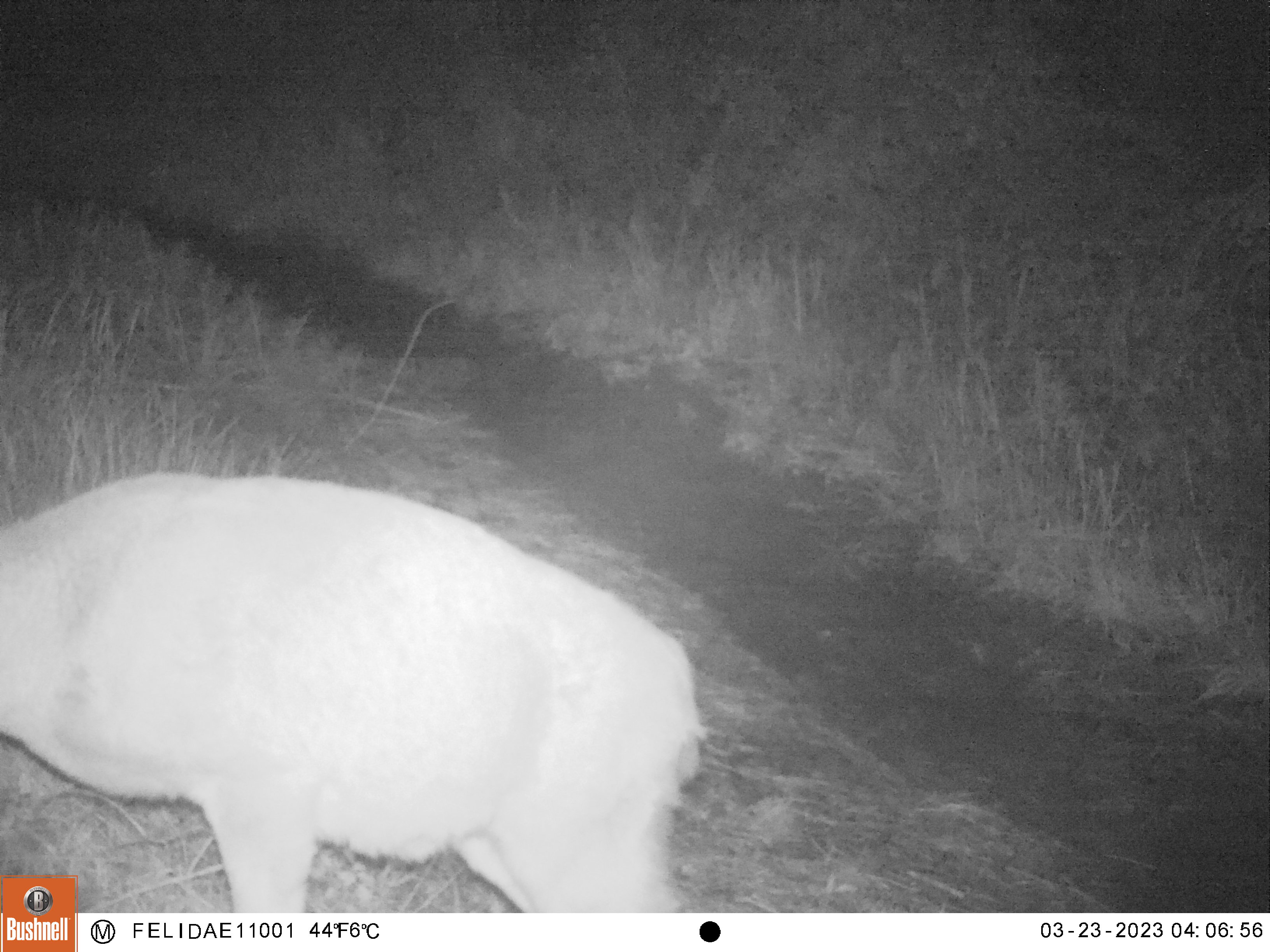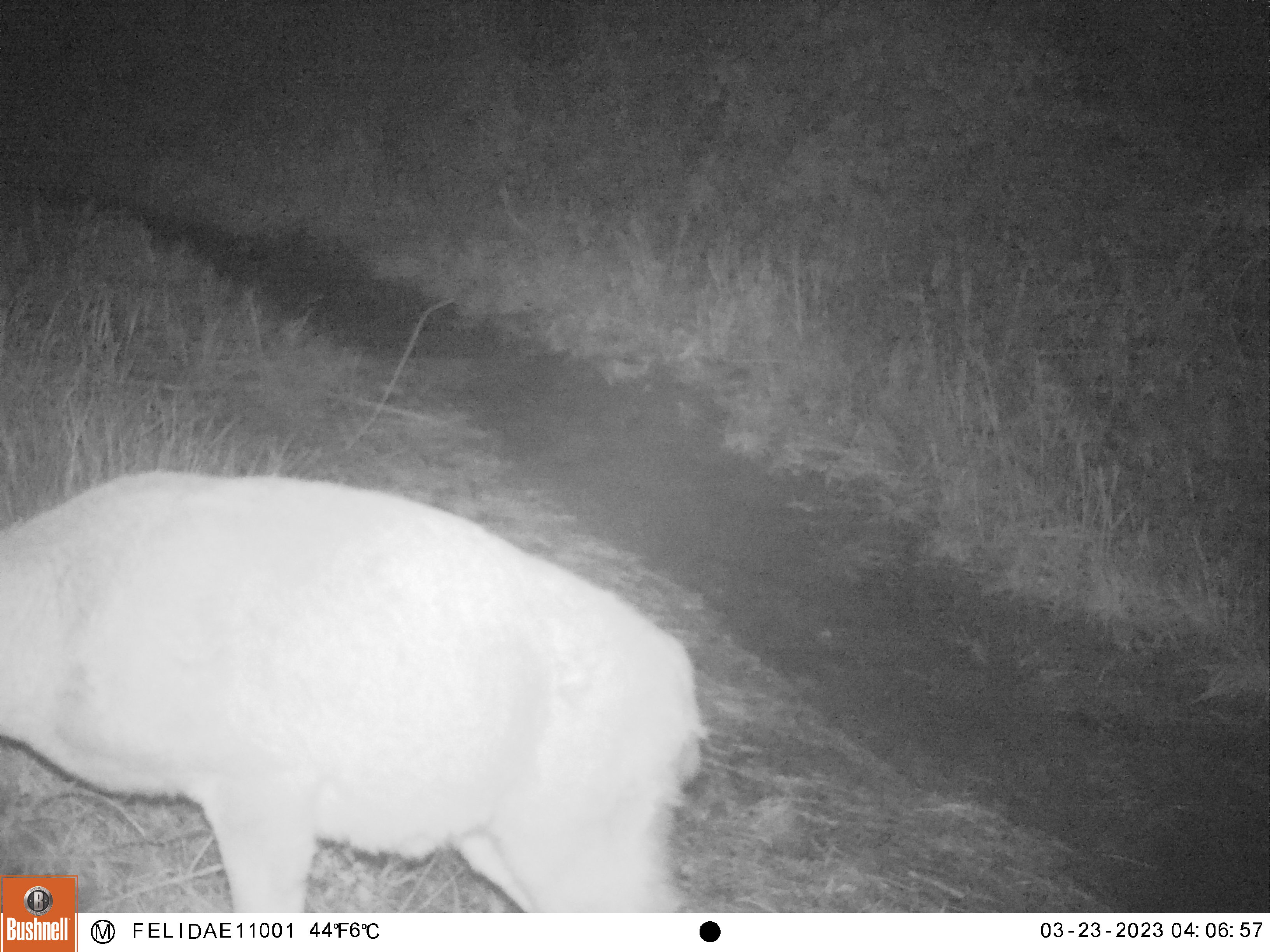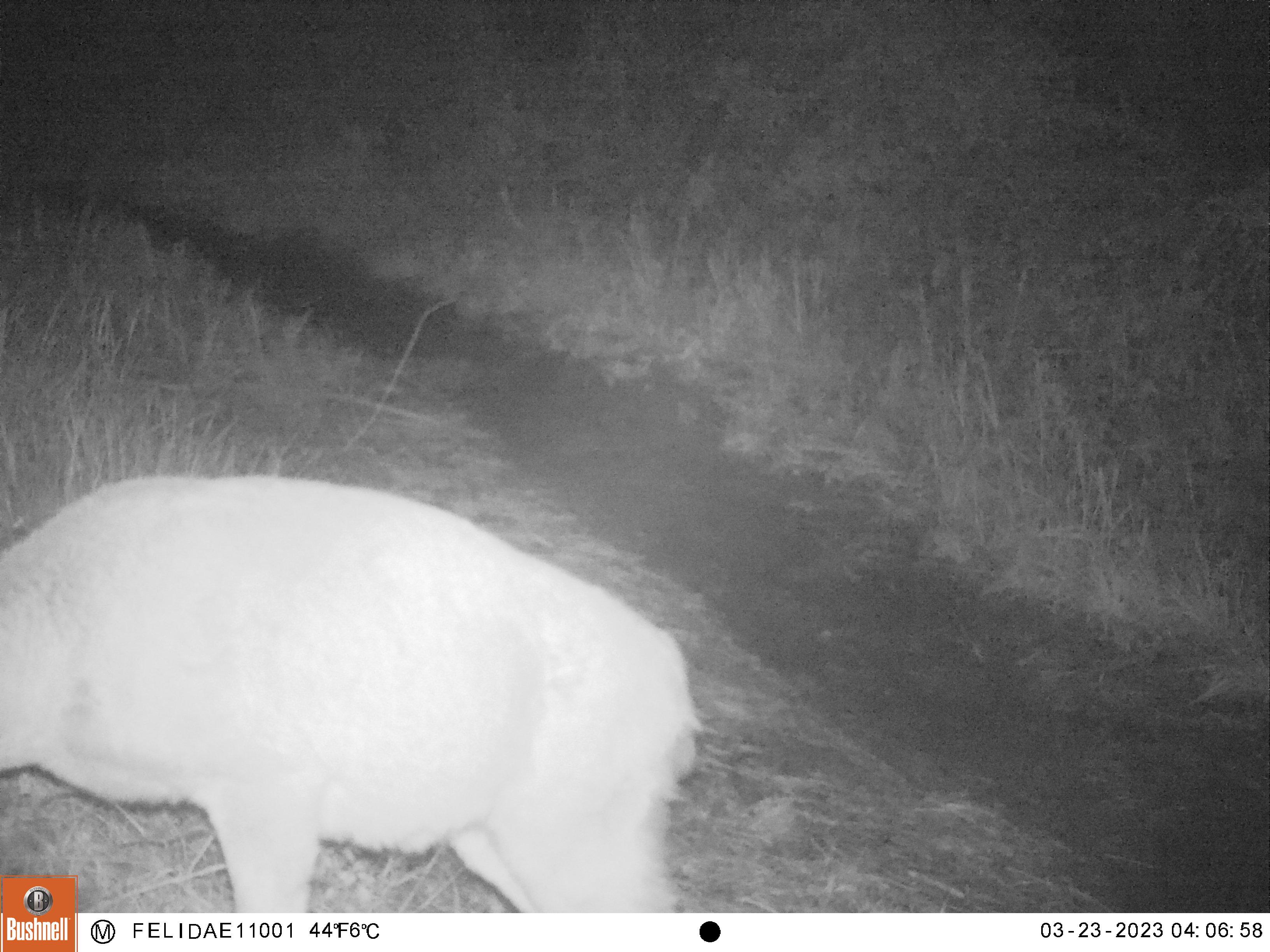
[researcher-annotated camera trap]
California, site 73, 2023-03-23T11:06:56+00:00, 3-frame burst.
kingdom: Animalia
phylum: Chordata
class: Mammalia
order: Artiodactyla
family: Cervidae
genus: Odocoileus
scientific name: Odocoileus hemionus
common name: mule deer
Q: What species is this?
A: Mule deer (Odocoileus hemionus).